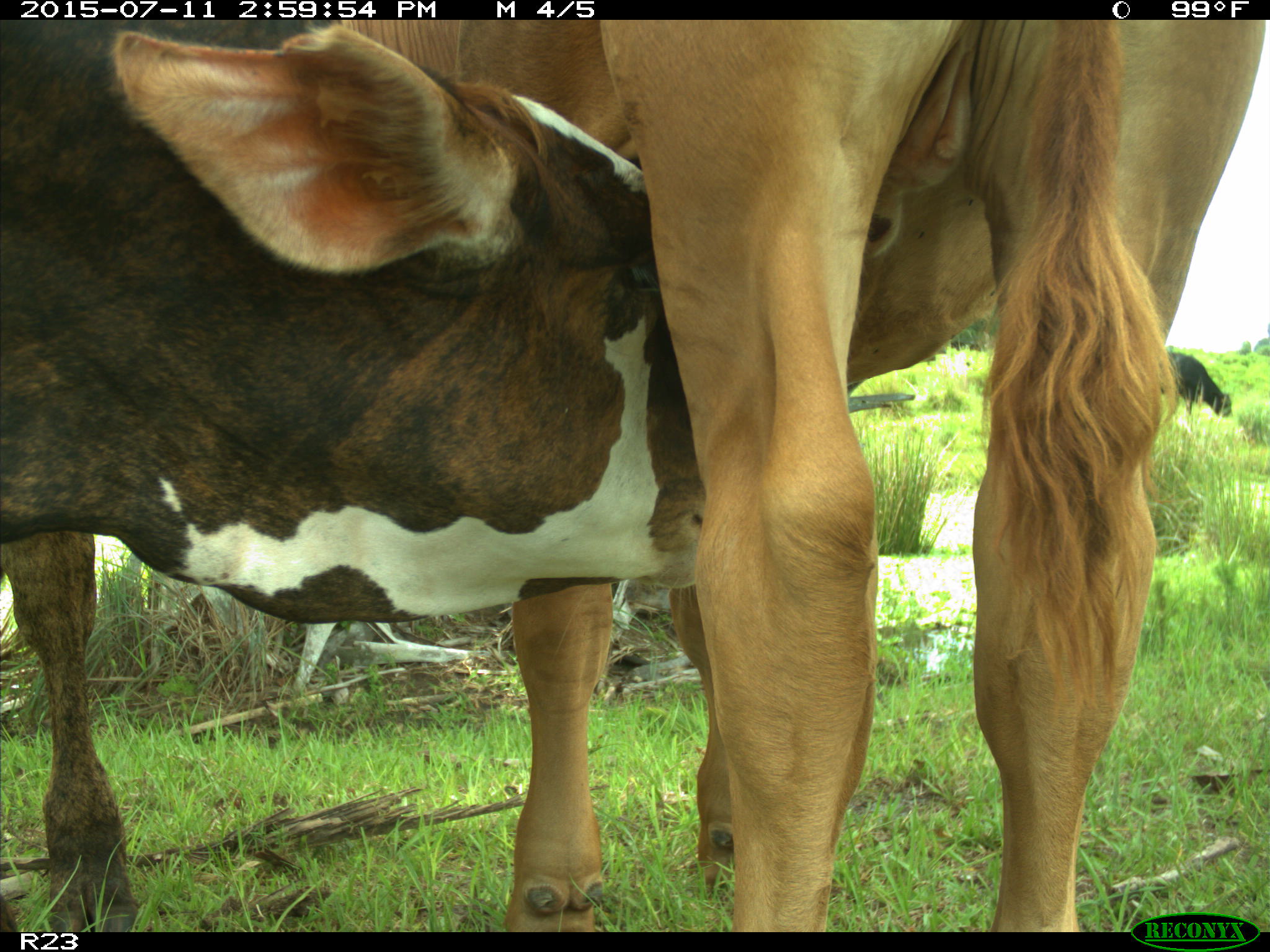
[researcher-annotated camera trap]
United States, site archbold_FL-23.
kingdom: Animalia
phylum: Chordata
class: Mammalia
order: Artiodactyla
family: Bovidae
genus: Bos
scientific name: Bos taurus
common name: domestic cow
Bos taurus (domestic cow).